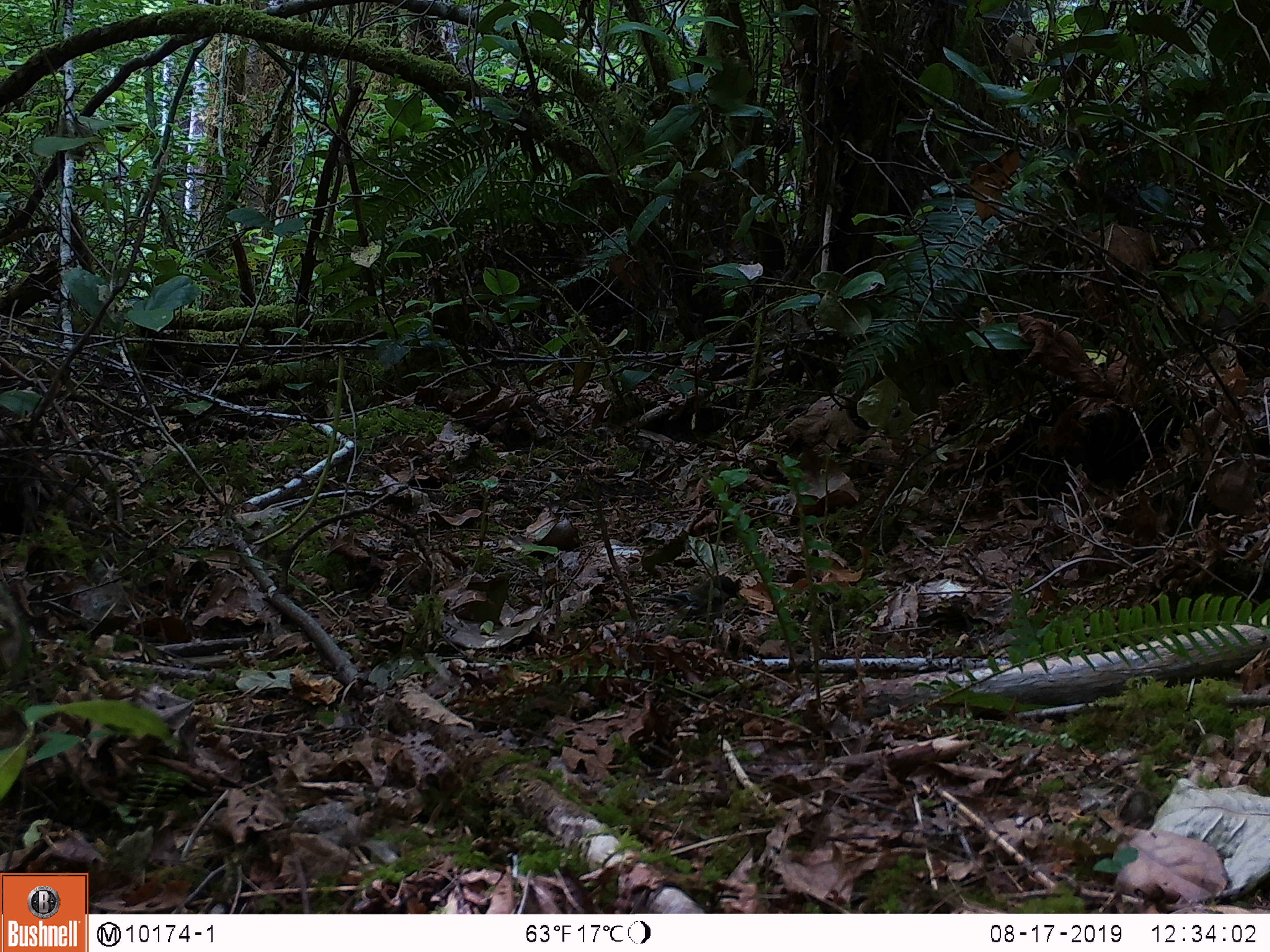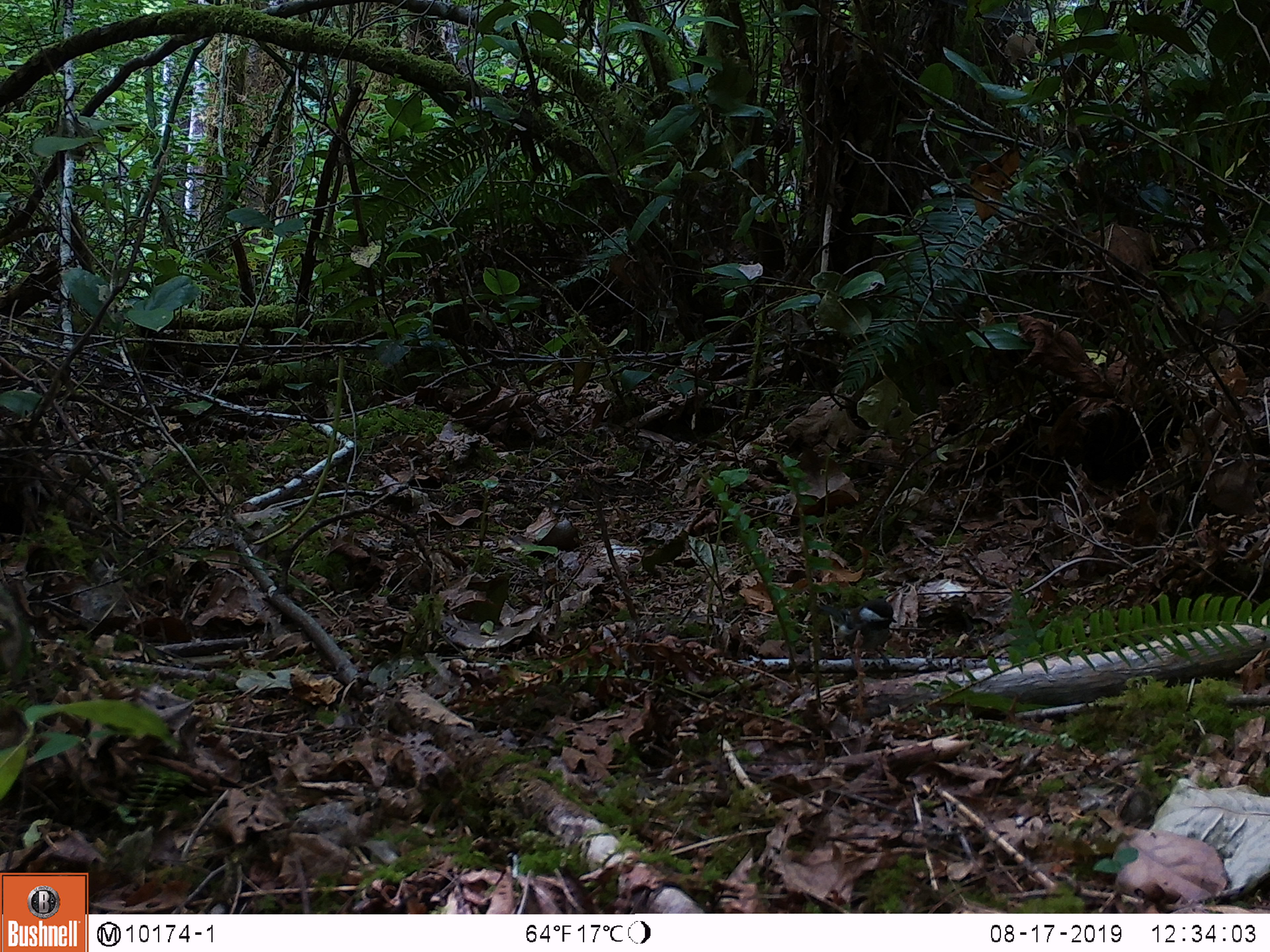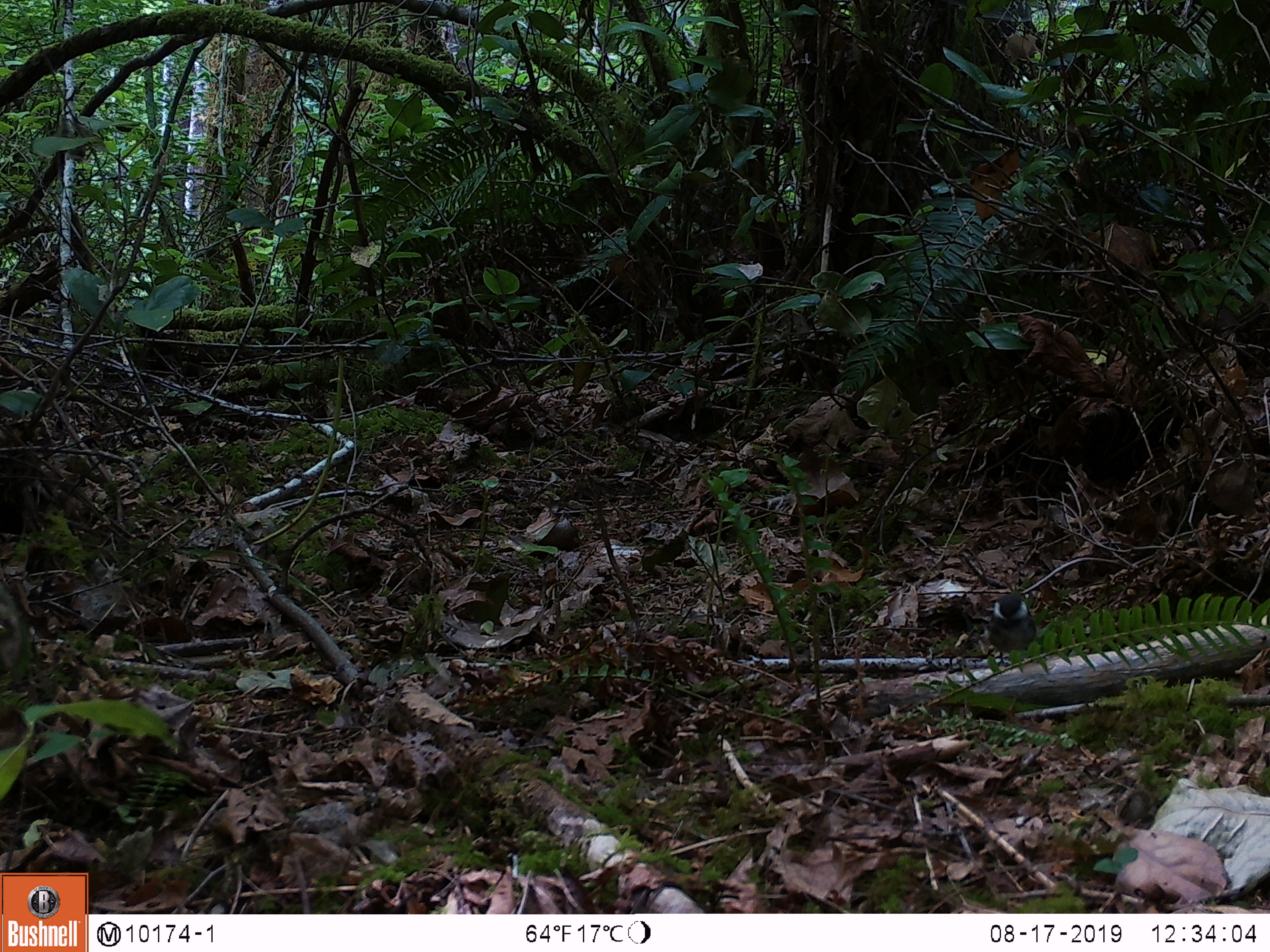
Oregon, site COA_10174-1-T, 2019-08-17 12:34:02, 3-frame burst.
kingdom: Animalia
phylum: Chordata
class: Aves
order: Passeriformes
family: Paridae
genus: Poecile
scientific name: Poecile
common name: chickadees and allies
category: poecile species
Poecile species (chickadees and allies) (Poecile).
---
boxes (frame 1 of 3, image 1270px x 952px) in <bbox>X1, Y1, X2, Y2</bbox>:
poecile species: <bbox>630, 555, 747, 627</bbox>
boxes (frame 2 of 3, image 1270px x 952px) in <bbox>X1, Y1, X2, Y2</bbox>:
poecile species: <bbox>811, 580, 901, 660</bbox>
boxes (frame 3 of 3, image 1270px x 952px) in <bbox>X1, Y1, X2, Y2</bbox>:
poecile species: <bbox>979, 589, 1045, 672</bbox>